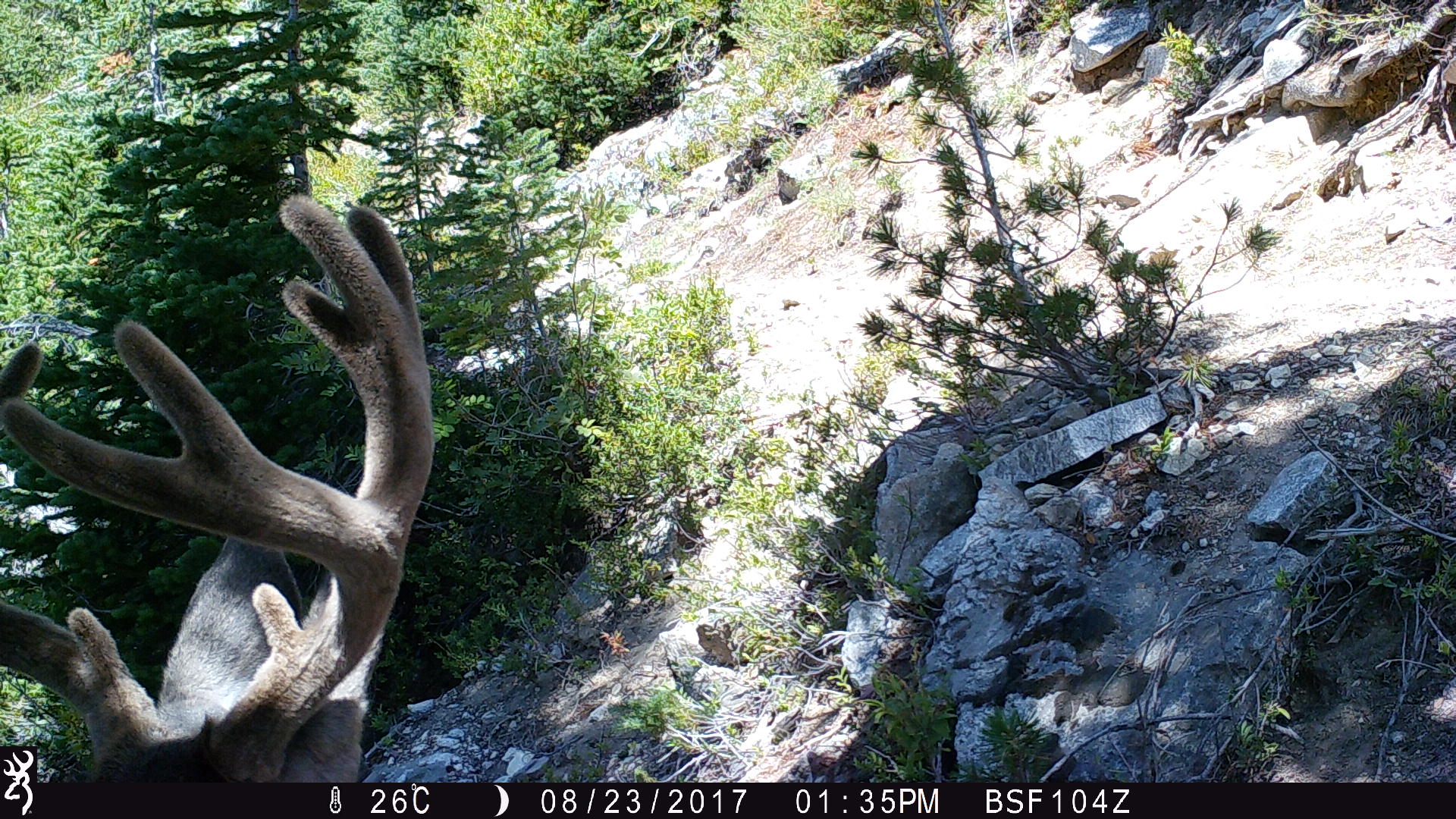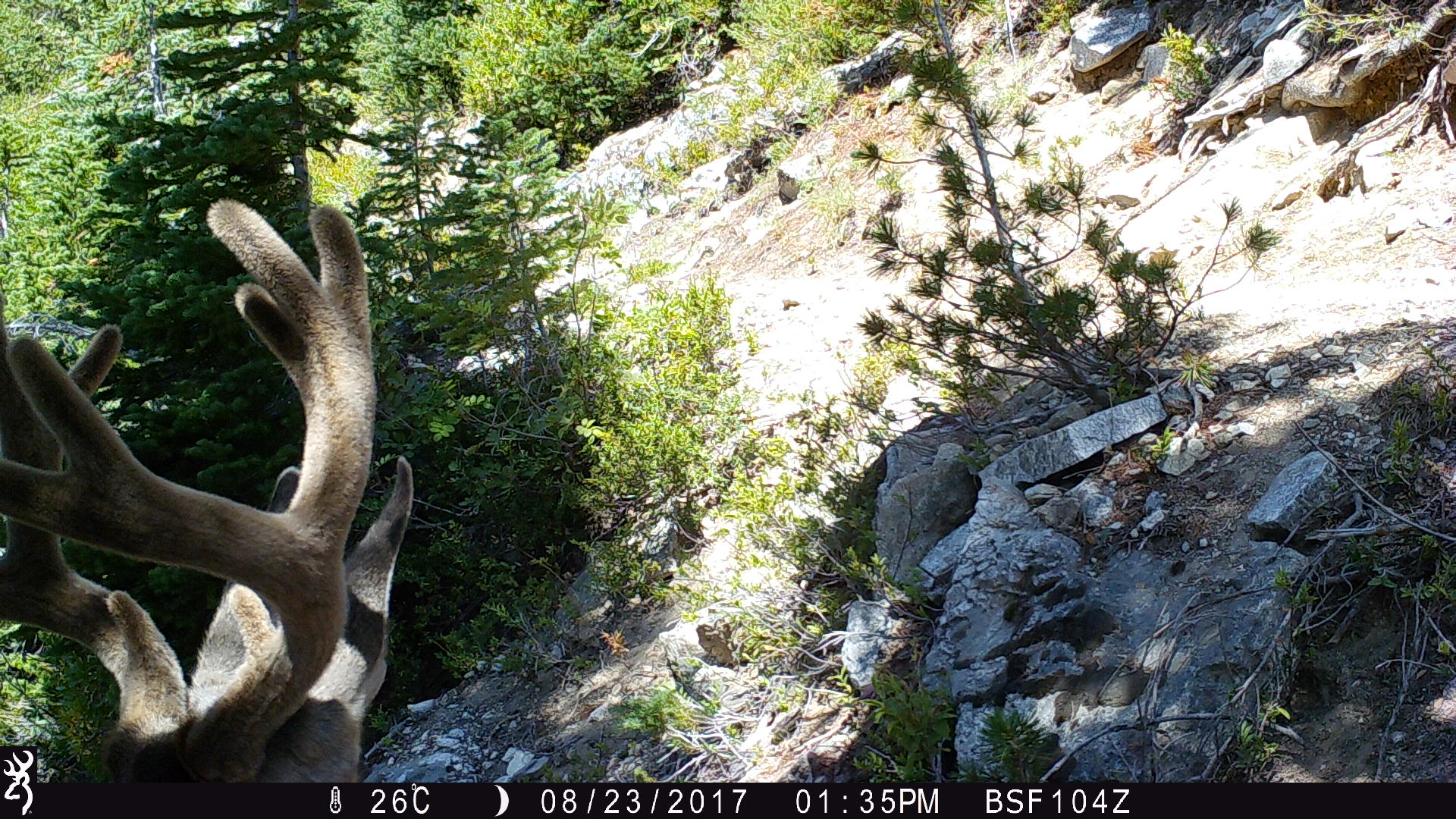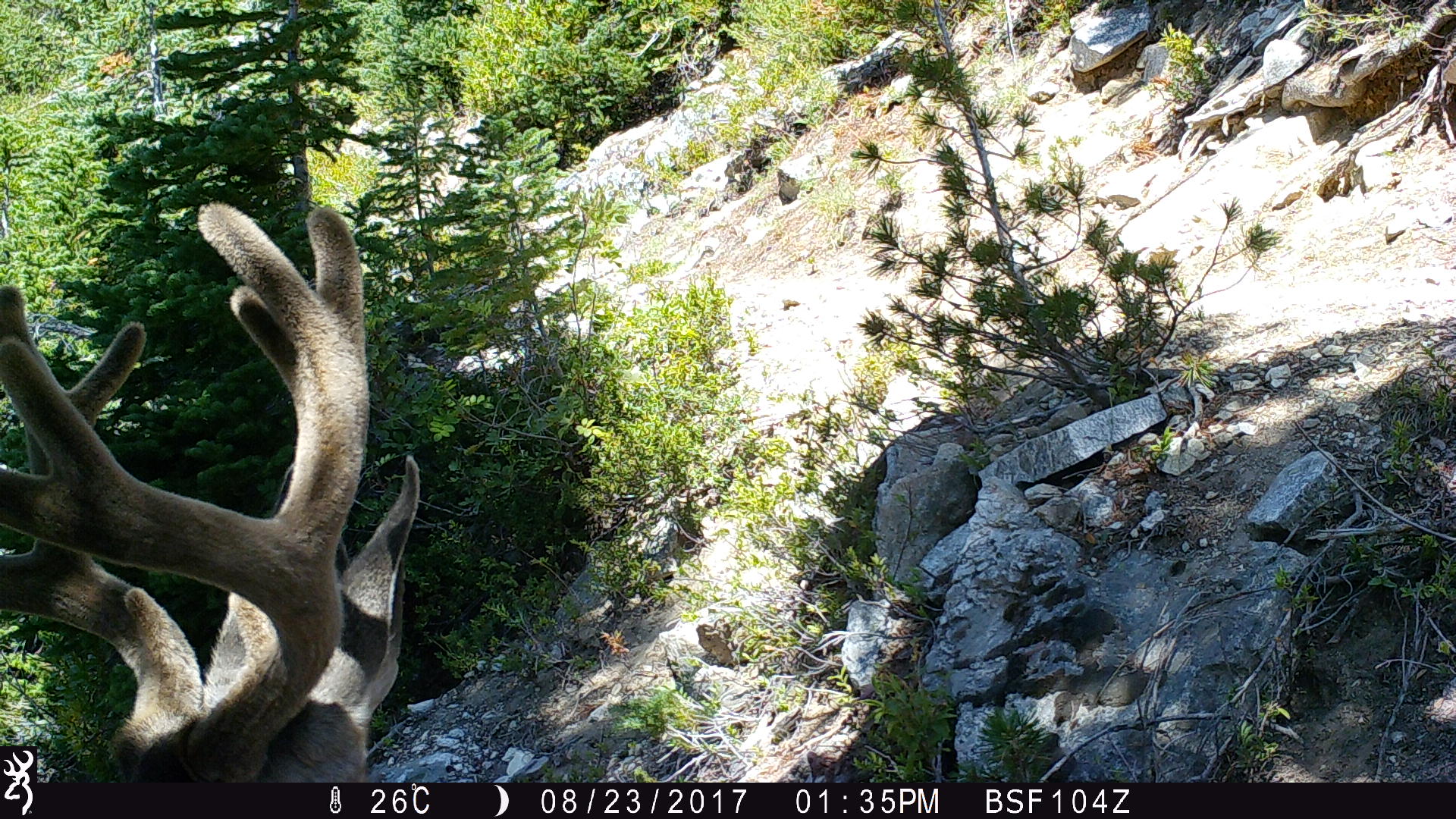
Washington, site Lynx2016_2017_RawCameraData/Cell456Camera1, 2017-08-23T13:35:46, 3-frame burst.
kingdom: Animalia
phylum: Chordata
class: Mammalia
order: Artiodactyla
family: Cervidae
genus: Odocoileus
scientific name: Odocoileus hemionus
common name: mule deer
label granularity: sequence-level